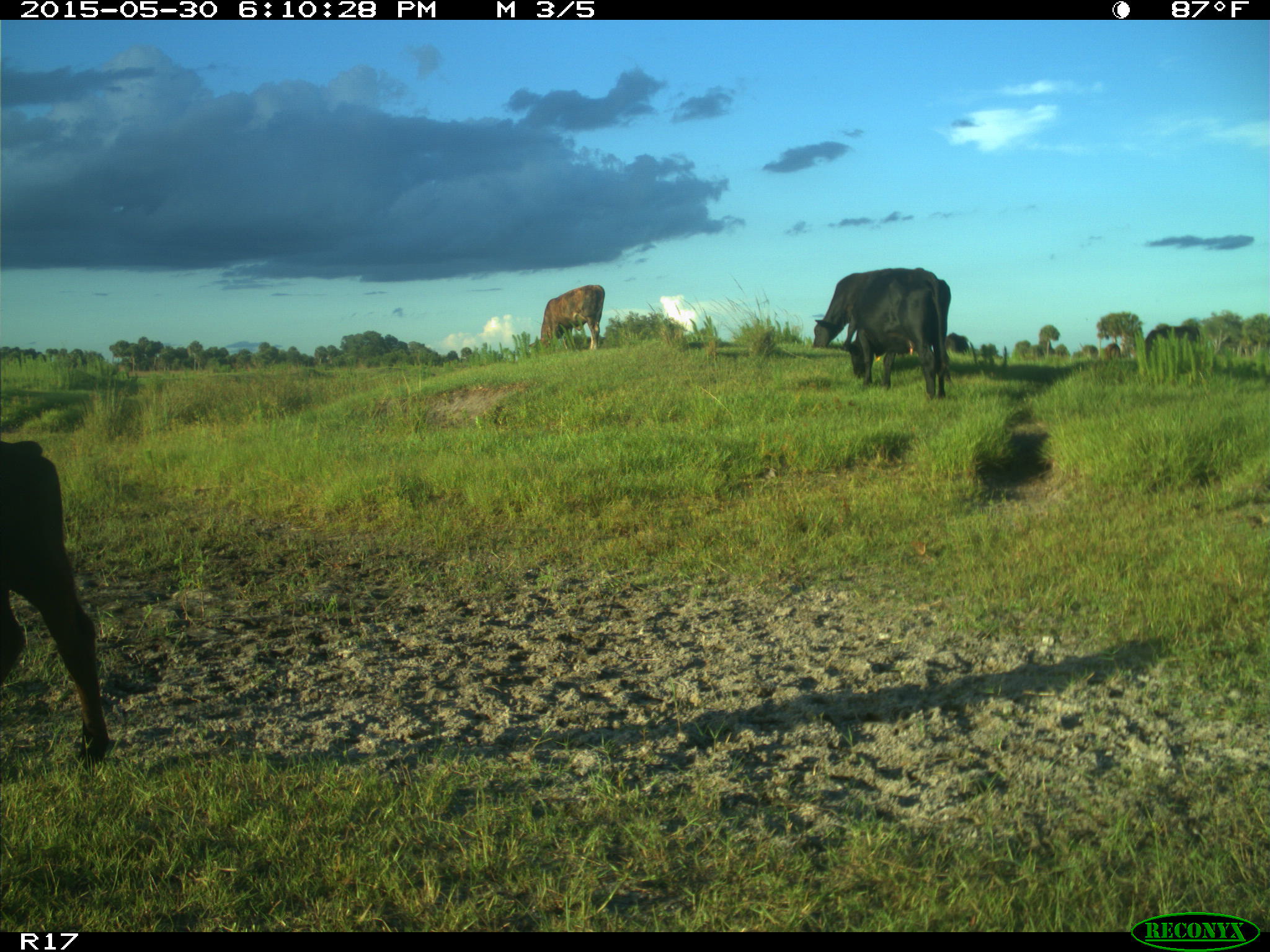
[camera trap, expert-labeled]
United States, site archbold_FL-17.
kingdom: Animalia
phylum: Chordata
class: Mammalia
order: Artiodactyla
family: Bovidae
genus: Bos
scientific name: Bos taurus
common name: domestic cow